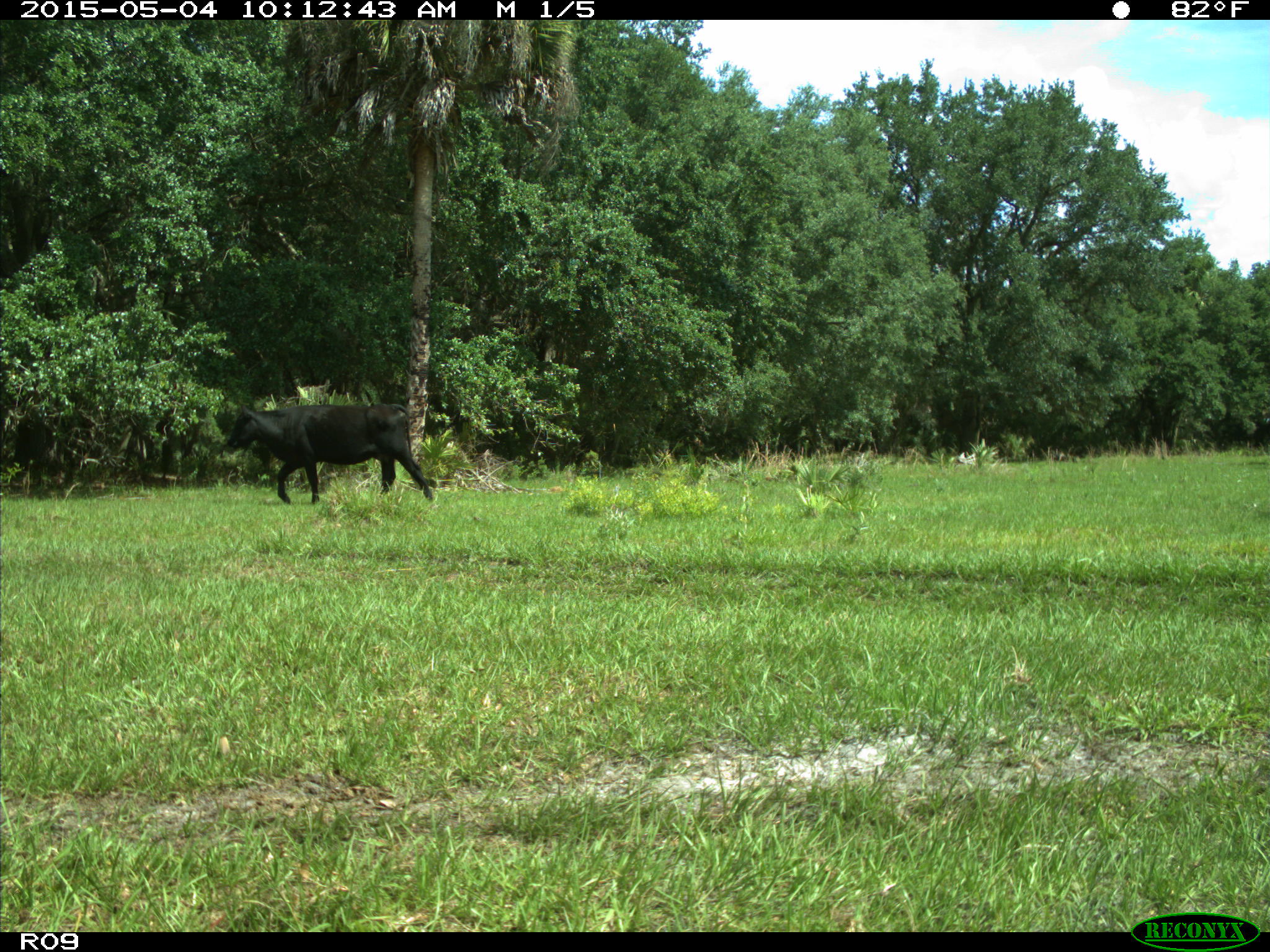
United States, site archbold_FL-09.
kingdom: Animalia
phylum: Chordata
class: Mammalia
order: Artiodactyla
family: Bovidae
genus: Bos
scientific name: Bos taurus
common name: domestic cow